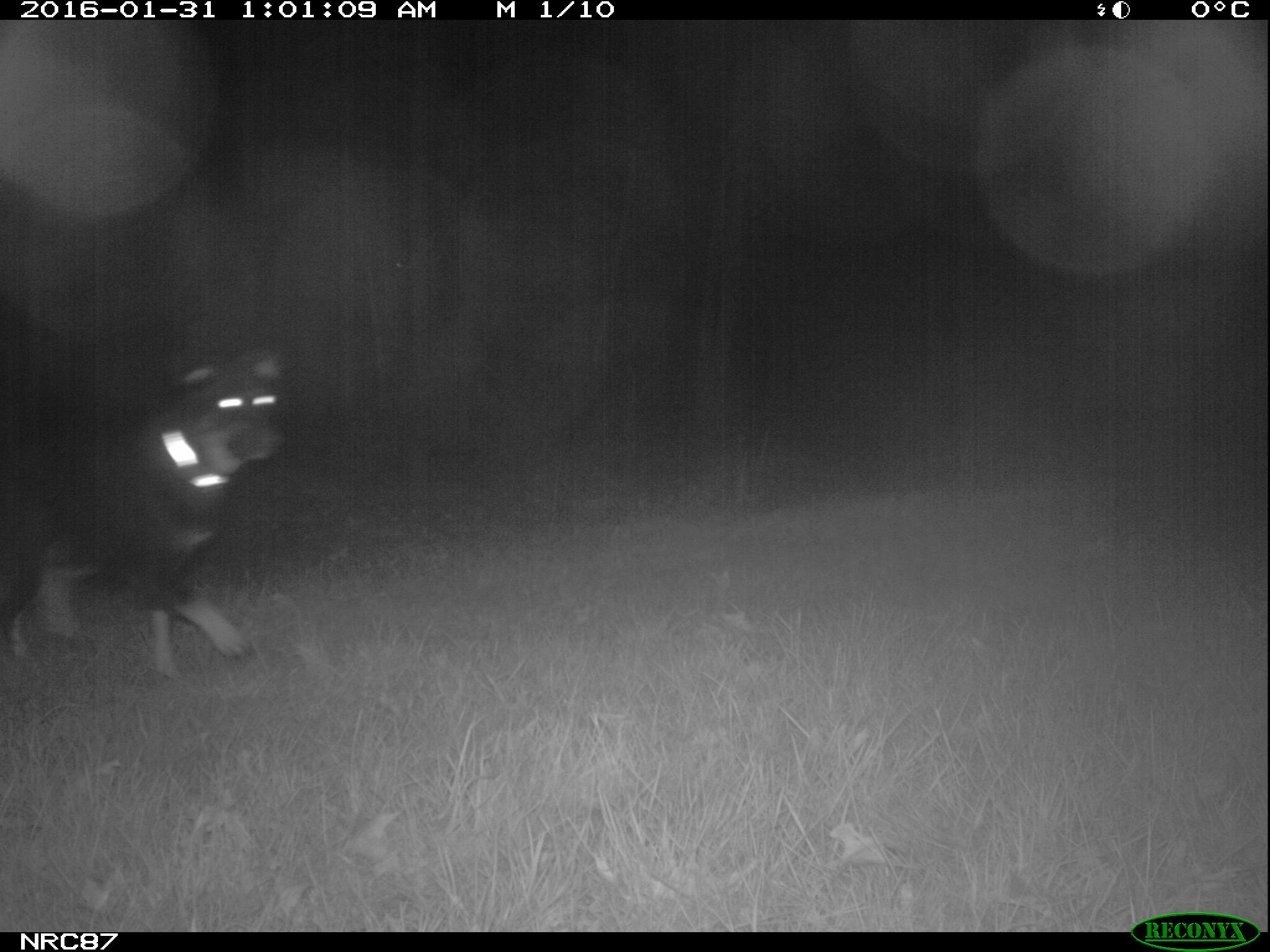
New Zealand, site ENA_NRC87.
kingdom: Animalia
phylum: Chordata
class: Mammalia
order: Carnivora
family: Canidae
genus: Canis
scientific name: Canis familiaris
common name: domestic dog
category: dog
Dog (domestic dog) (Canis familiaris).